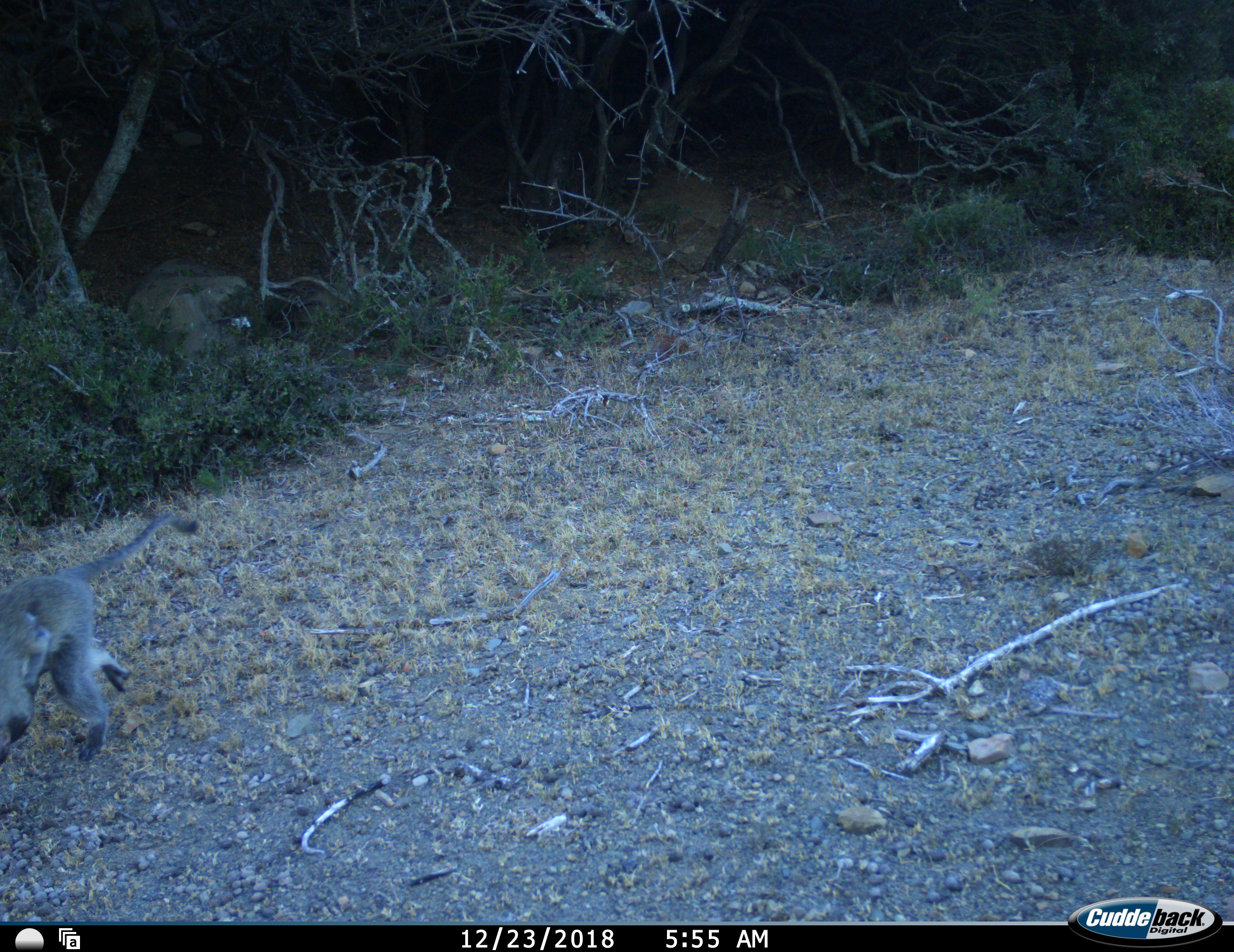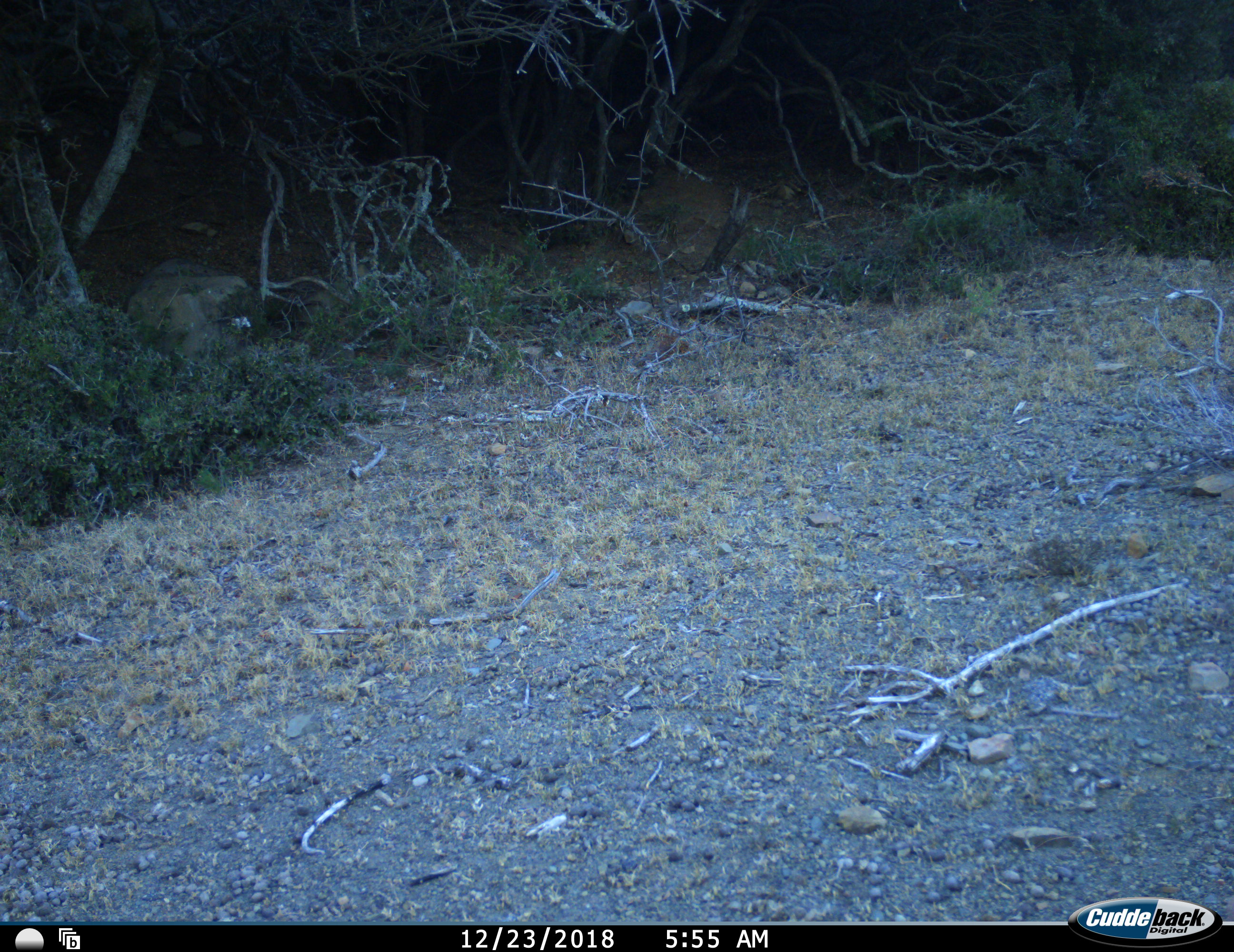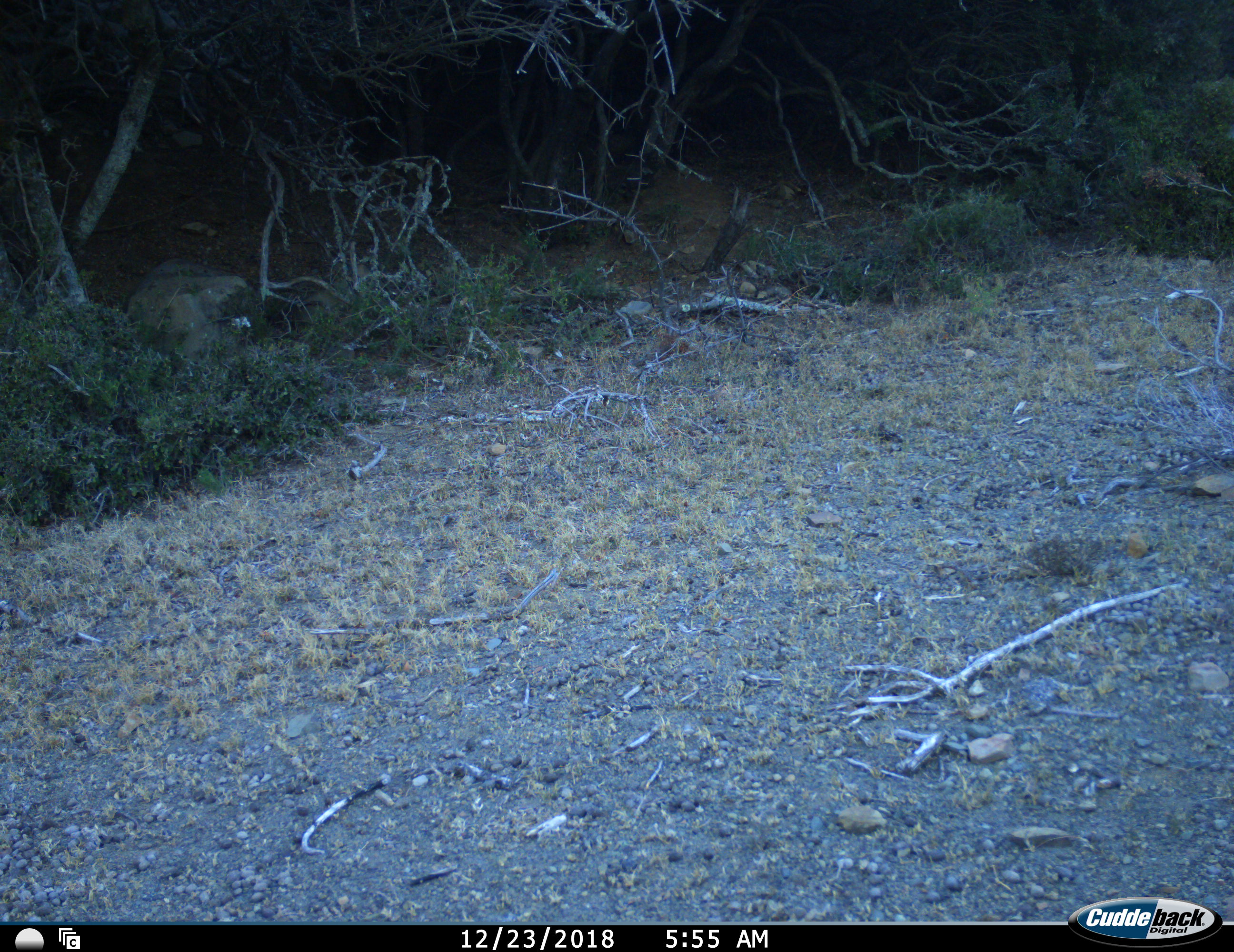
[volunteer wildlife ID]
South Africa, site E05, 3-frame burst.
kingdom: Animalia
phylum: Chordata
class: Mammalia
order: Primates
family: Cercopithecidae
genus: Chlorocebus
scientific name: Chlorocebus pygerythrus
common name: vervet monkey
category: monkeyvervet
Monkeyvervet (vervet monkey) (Chlorocebus pygerythrus), count 2. Behavior (volunteer vote fractions): standing 0%, resting 10%, moving 100%, interacting 40%. Young present (vote fraction): 60%. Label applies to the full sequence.